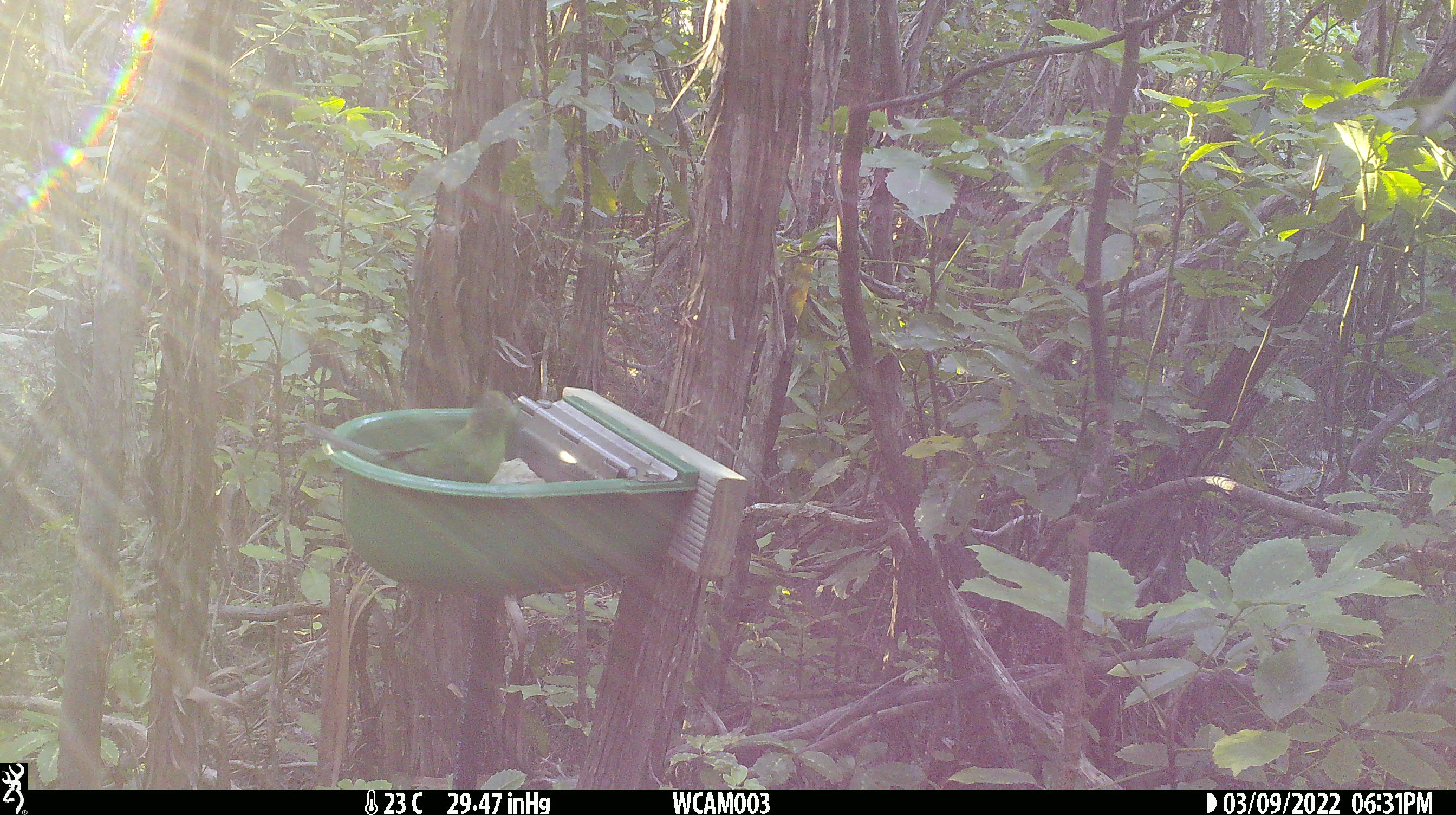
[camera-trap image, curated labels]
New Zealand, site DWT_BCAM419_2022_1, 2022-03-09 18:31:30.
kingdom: Animalia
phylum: Chordata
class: Aves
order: Psittaciformes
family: Psittaculidae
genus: Cyanoramphus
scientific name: Cyanoramphus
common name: parakeet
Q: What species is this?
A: Parakeet (Cyanoramphus).